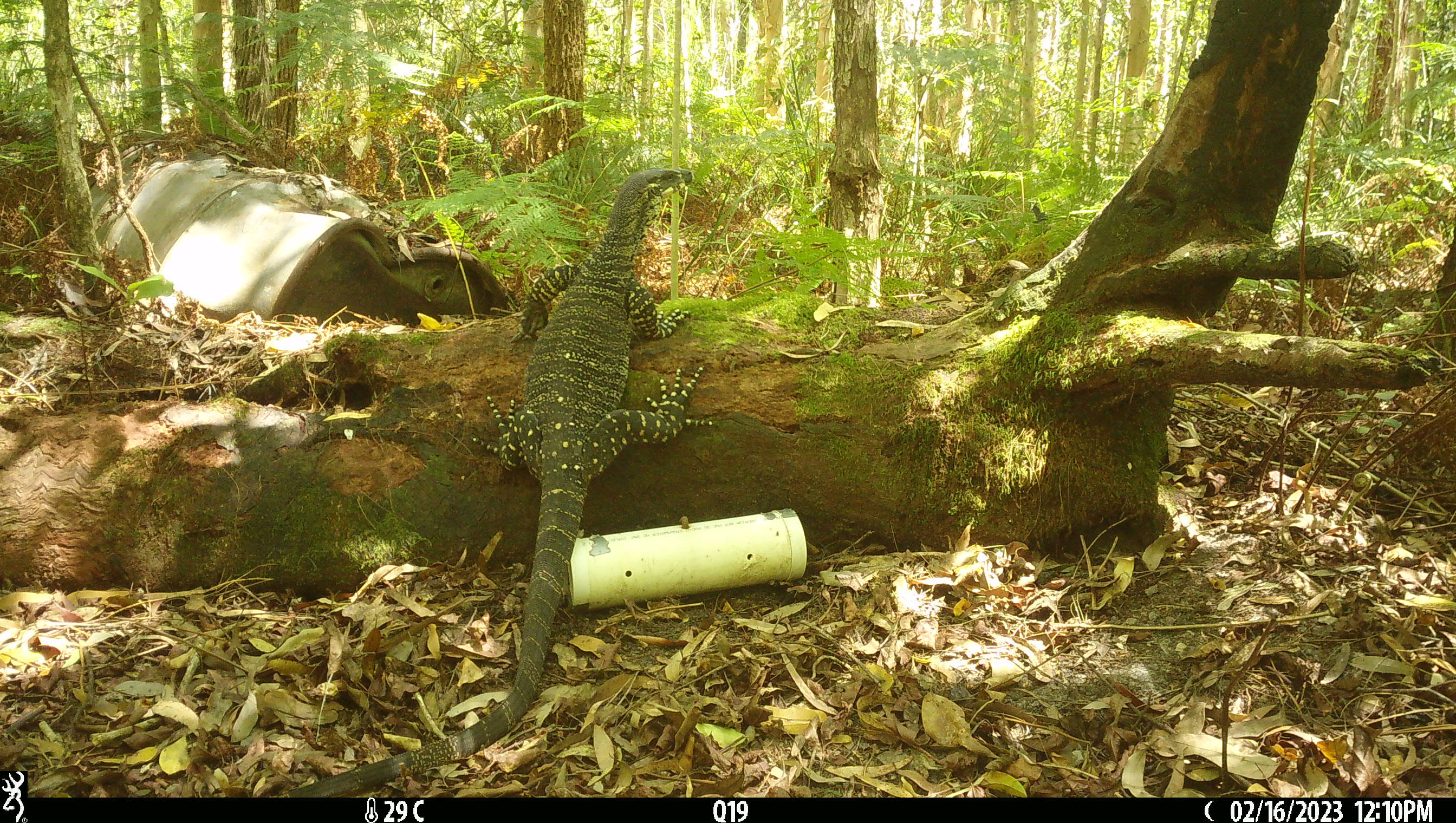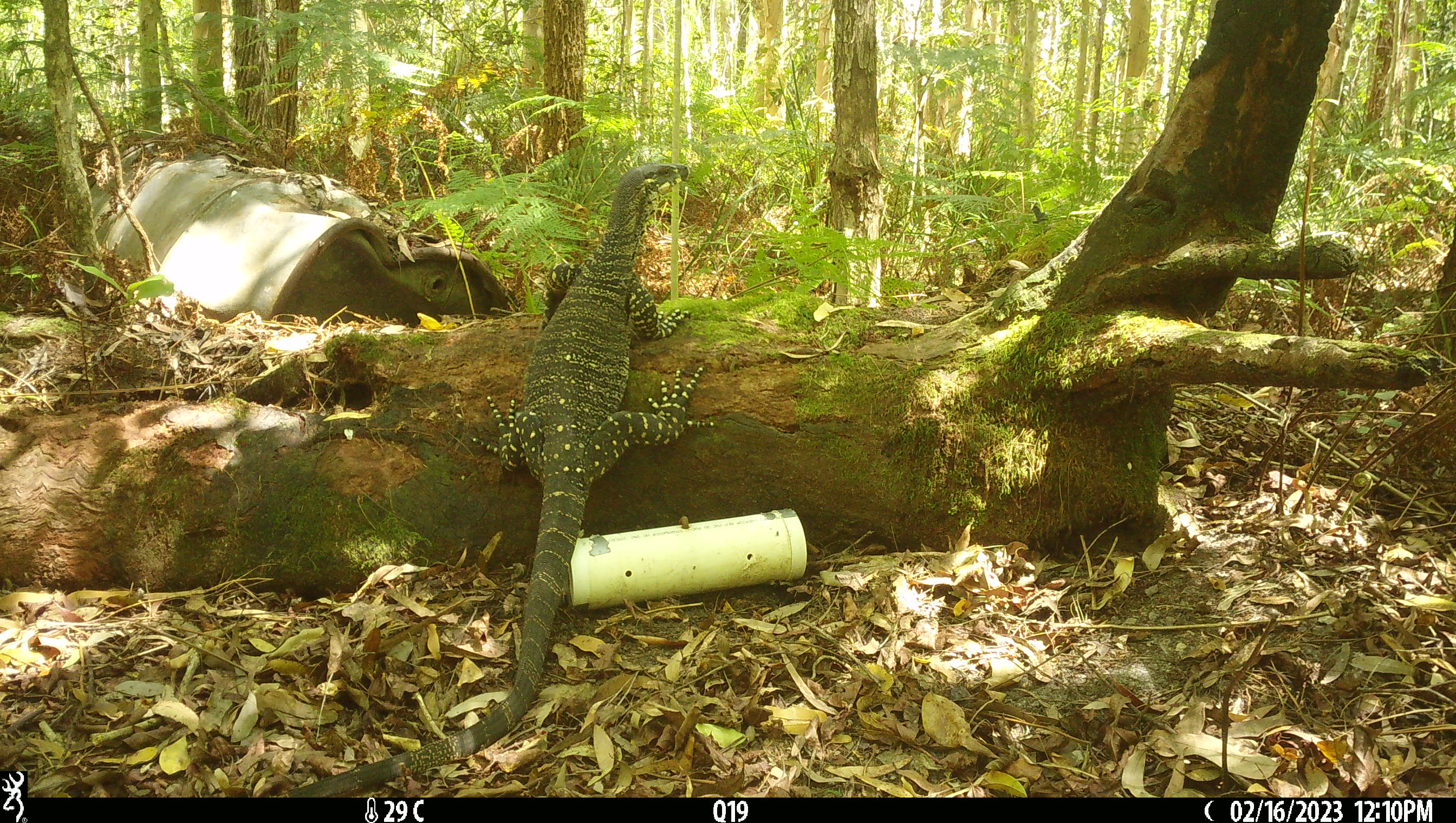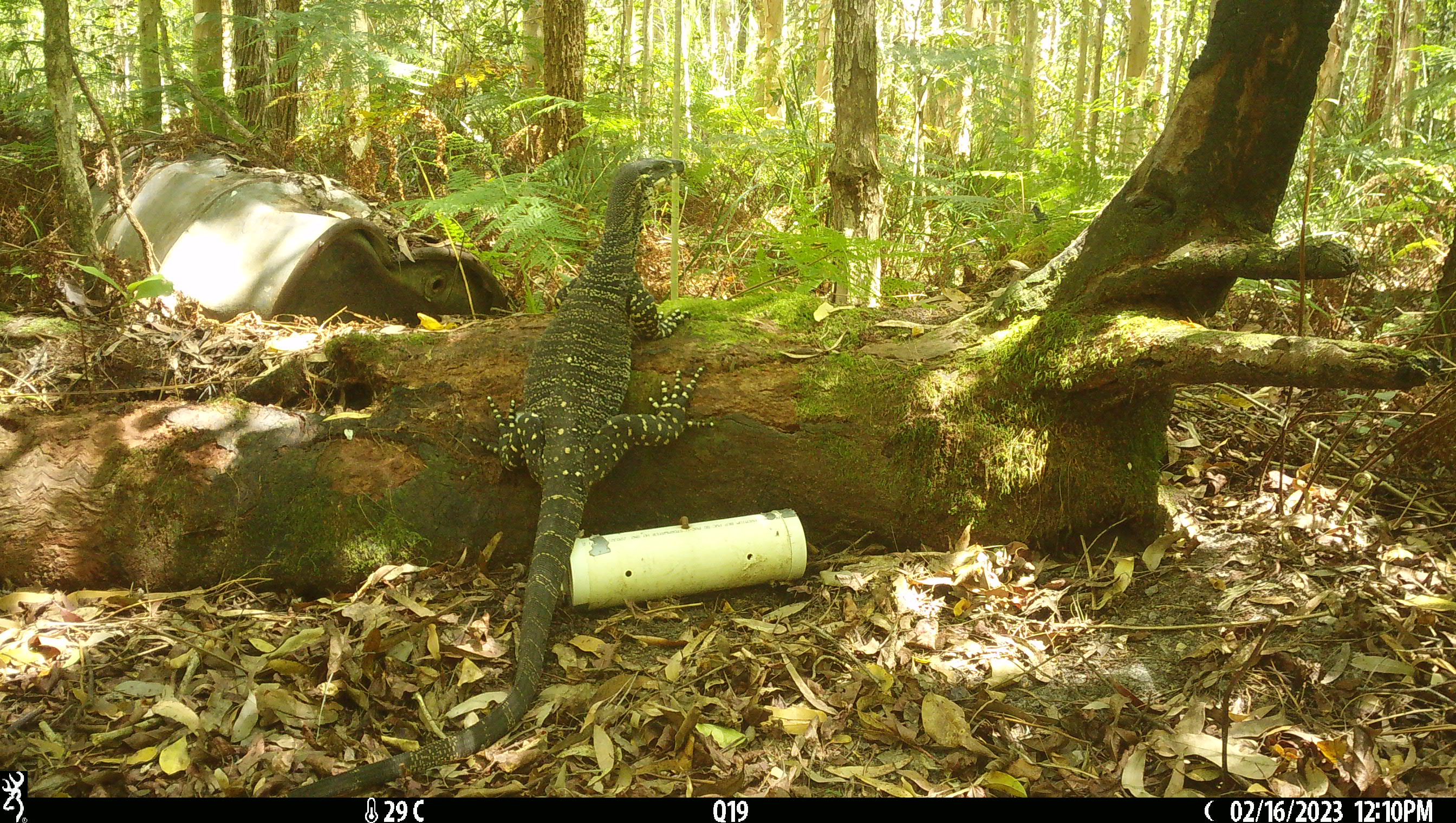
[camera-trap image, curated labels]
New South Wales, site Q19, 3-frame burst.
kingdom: Animalia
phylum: Chordata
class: Reptilia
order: Squamata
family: Varanidae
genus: Varanus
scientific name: Varanus varius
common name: lace monitor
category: goanna